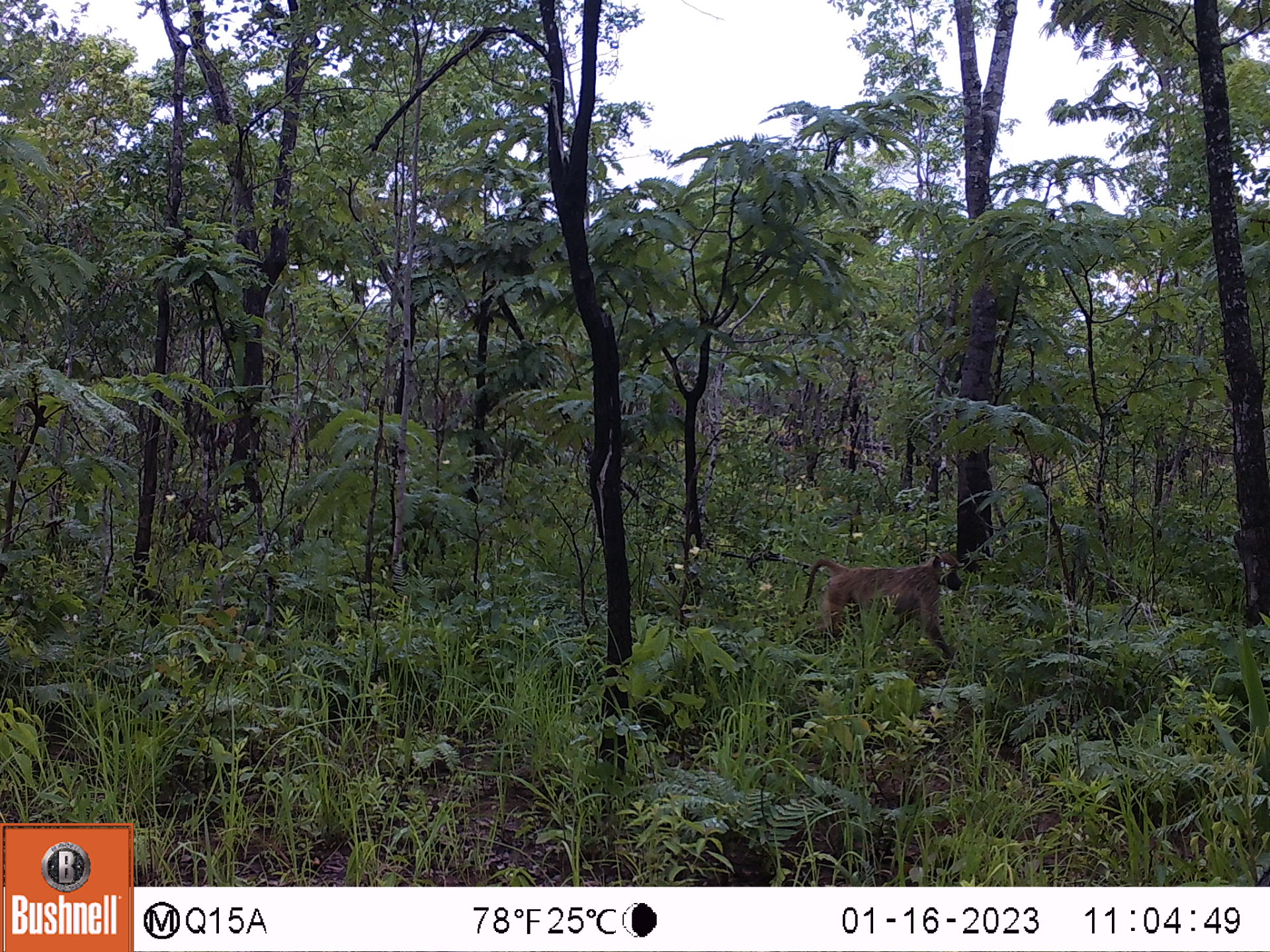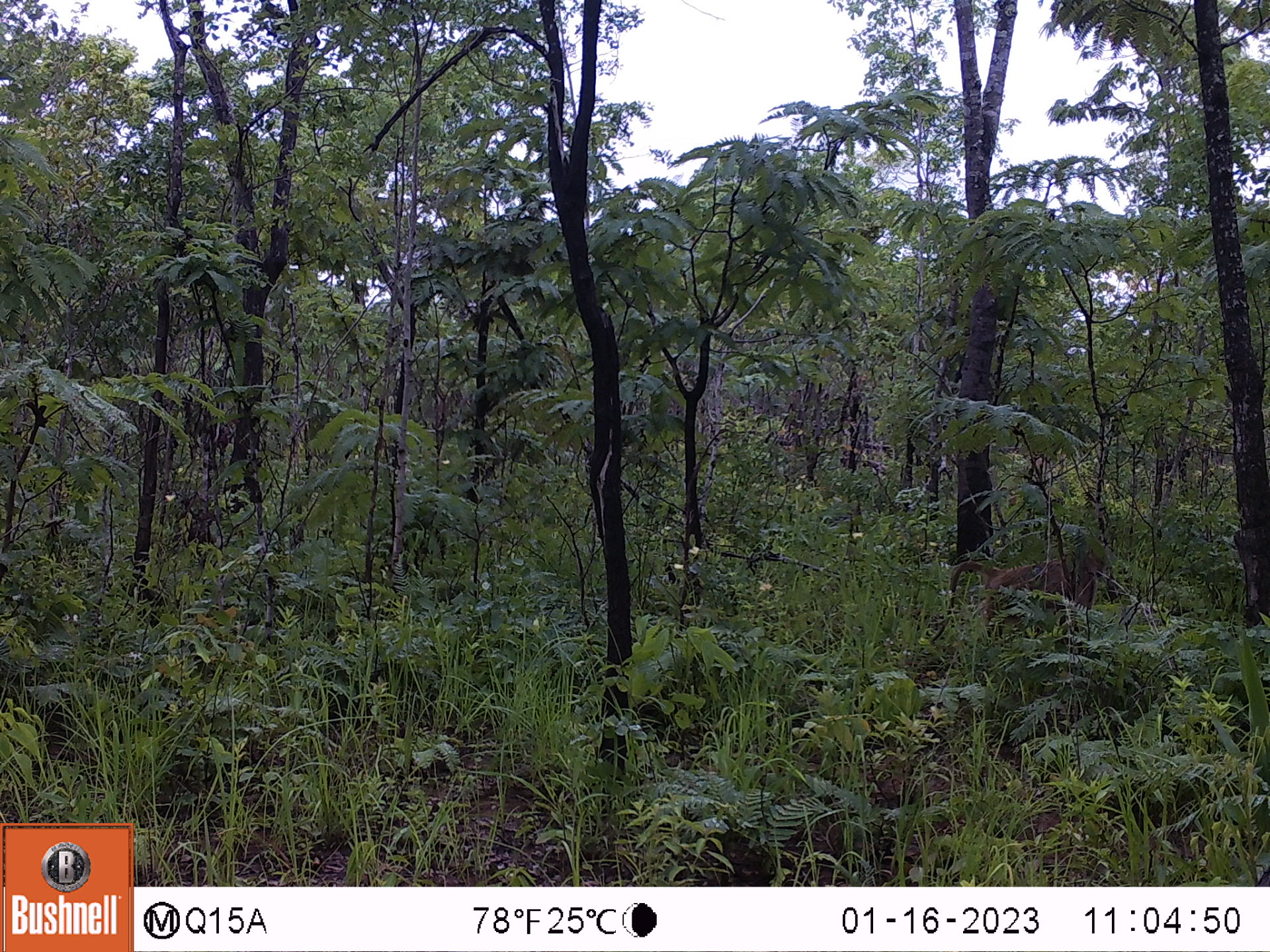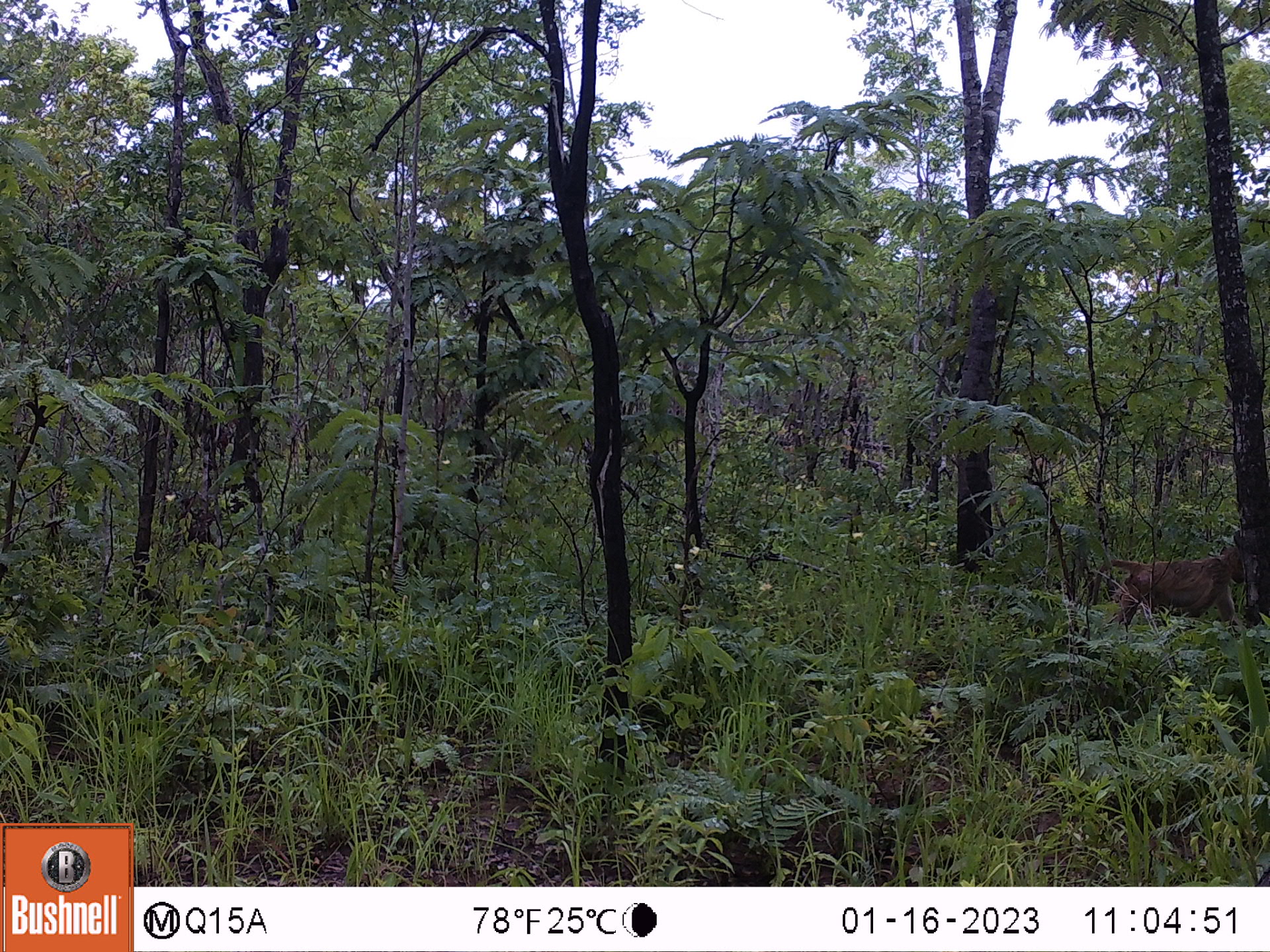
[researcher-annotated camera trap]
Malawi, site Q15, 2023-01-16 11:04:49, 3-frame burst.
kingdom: Animalia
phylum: Chordata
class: Mammalia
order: Primates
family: Cercopithecidae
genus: Papio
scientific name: Papio cynocephalus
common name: yellow baboon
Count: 1.